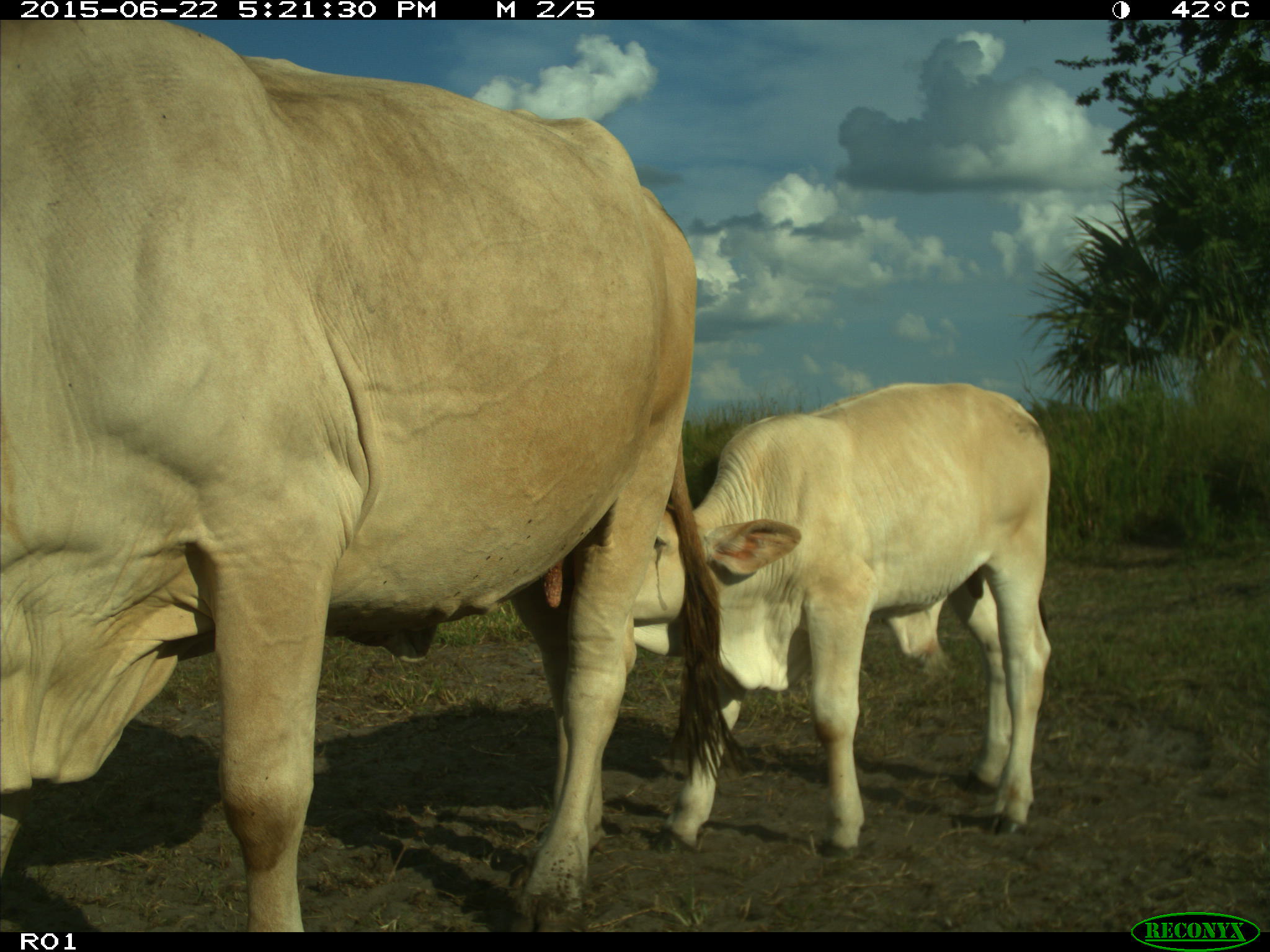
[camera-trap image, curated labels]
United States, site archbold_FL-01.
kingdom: Animalia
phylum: Chordata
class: Mammalia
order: Artiodactyla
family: Bovidae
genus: Bos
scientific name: Bos taurus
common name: domestic cow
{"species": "Bos taurus (domestic cow)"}